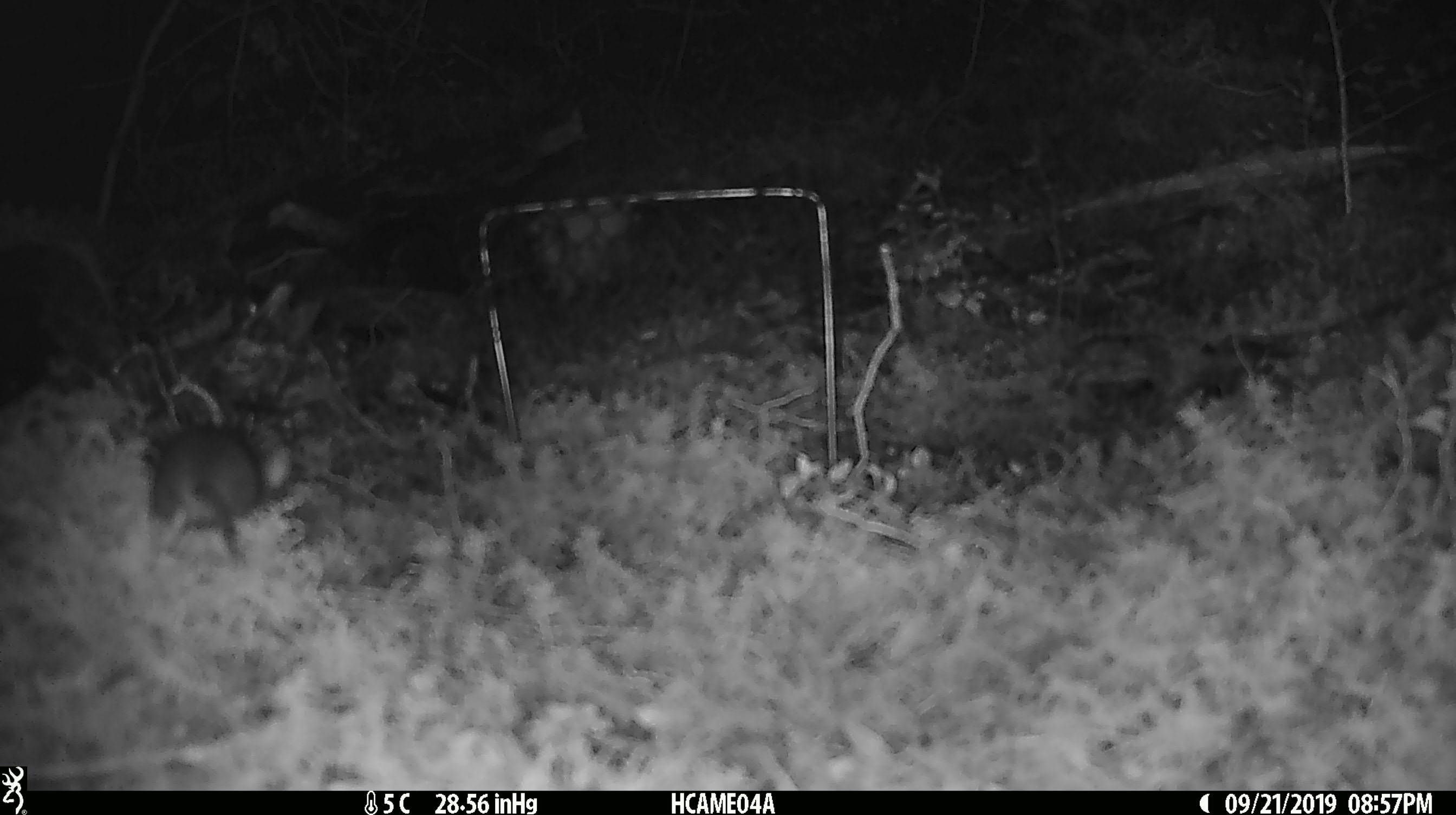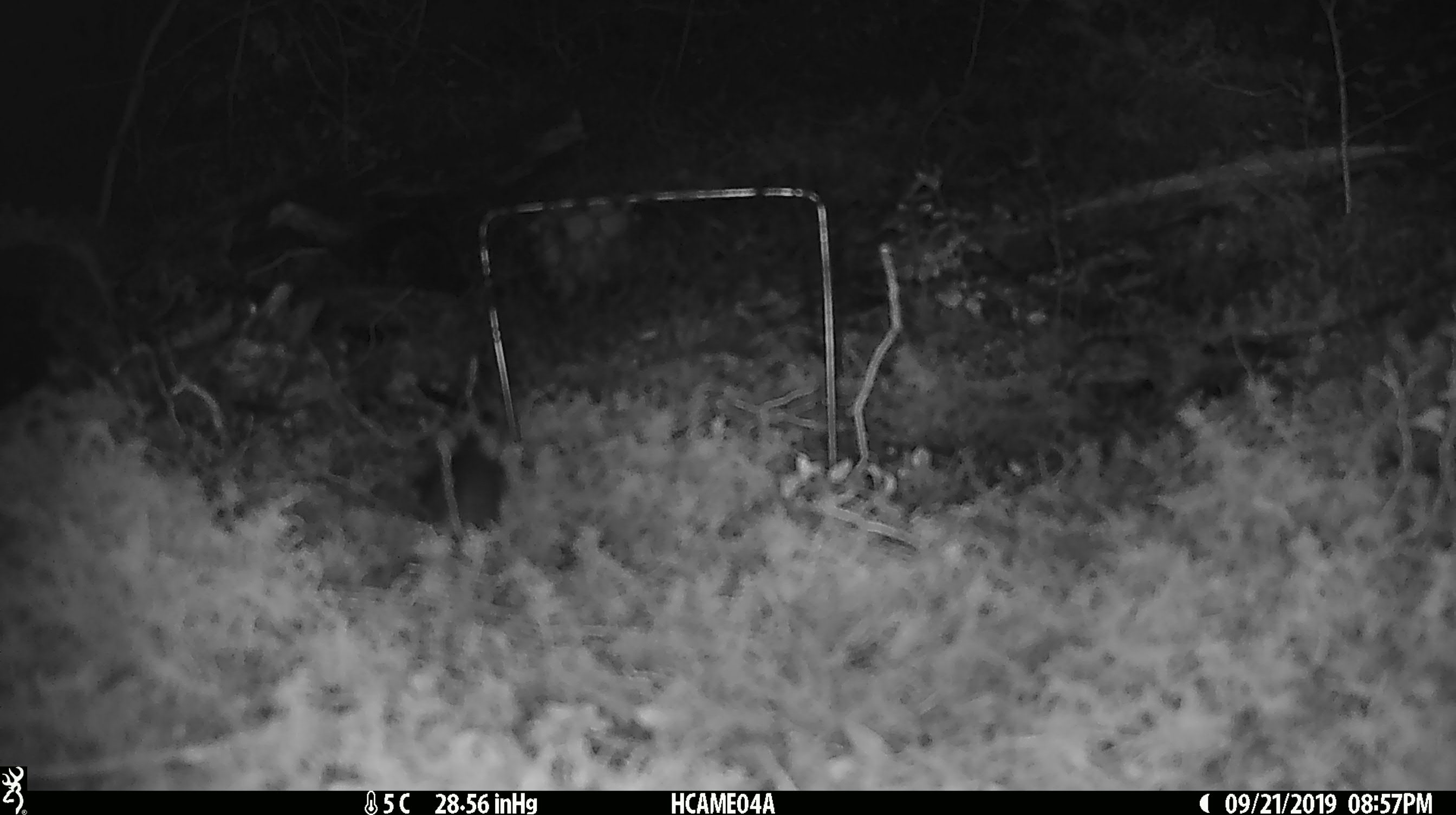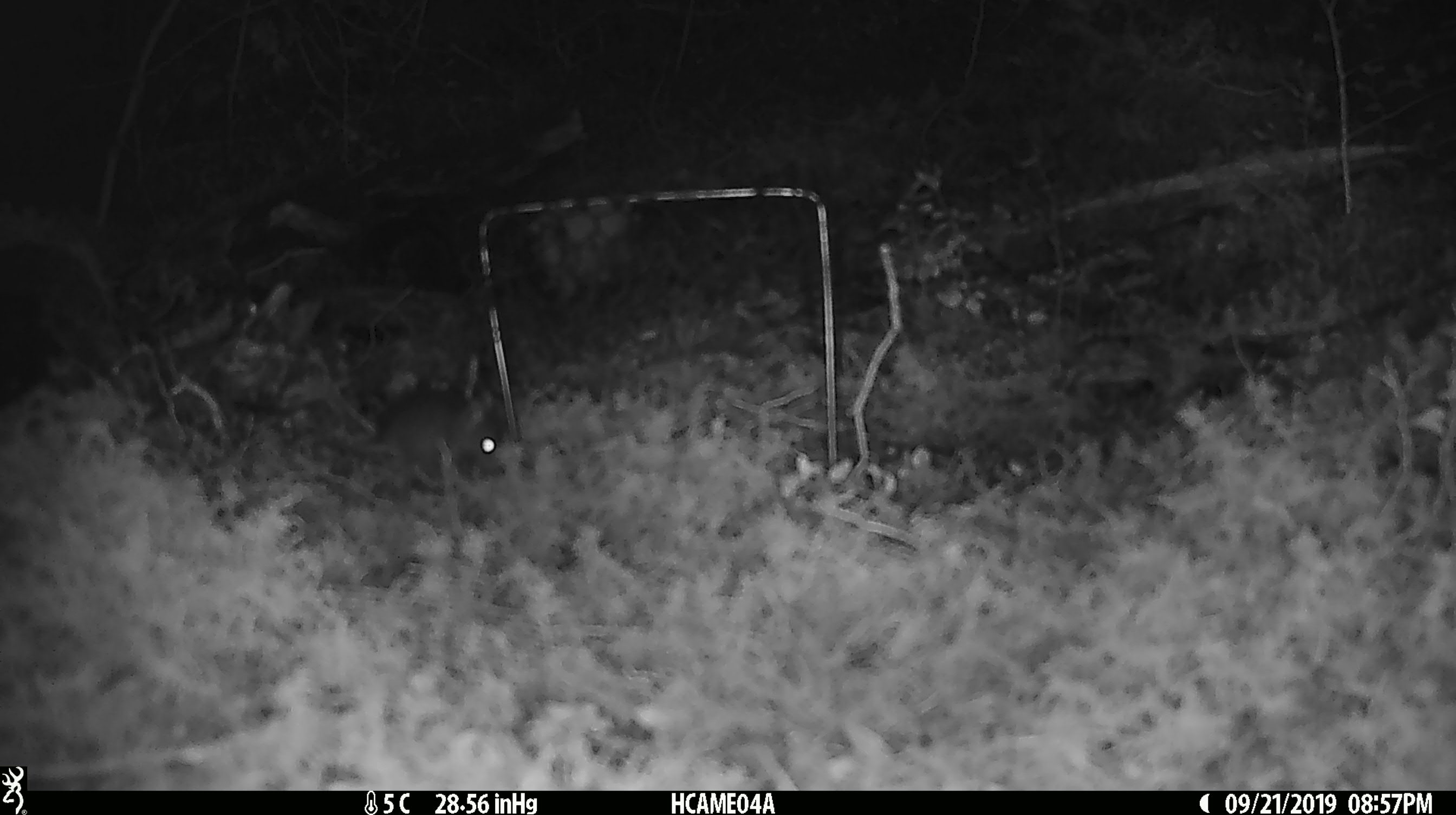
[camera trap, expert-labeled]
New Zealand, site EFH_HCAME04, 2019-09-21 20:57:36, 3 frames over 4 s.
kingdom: Animalia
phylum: Chordata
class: Mammalia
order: Rodentia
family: Muridae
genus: Mus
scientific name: Mus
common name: mouse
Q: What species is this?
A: Mouse (Mus).